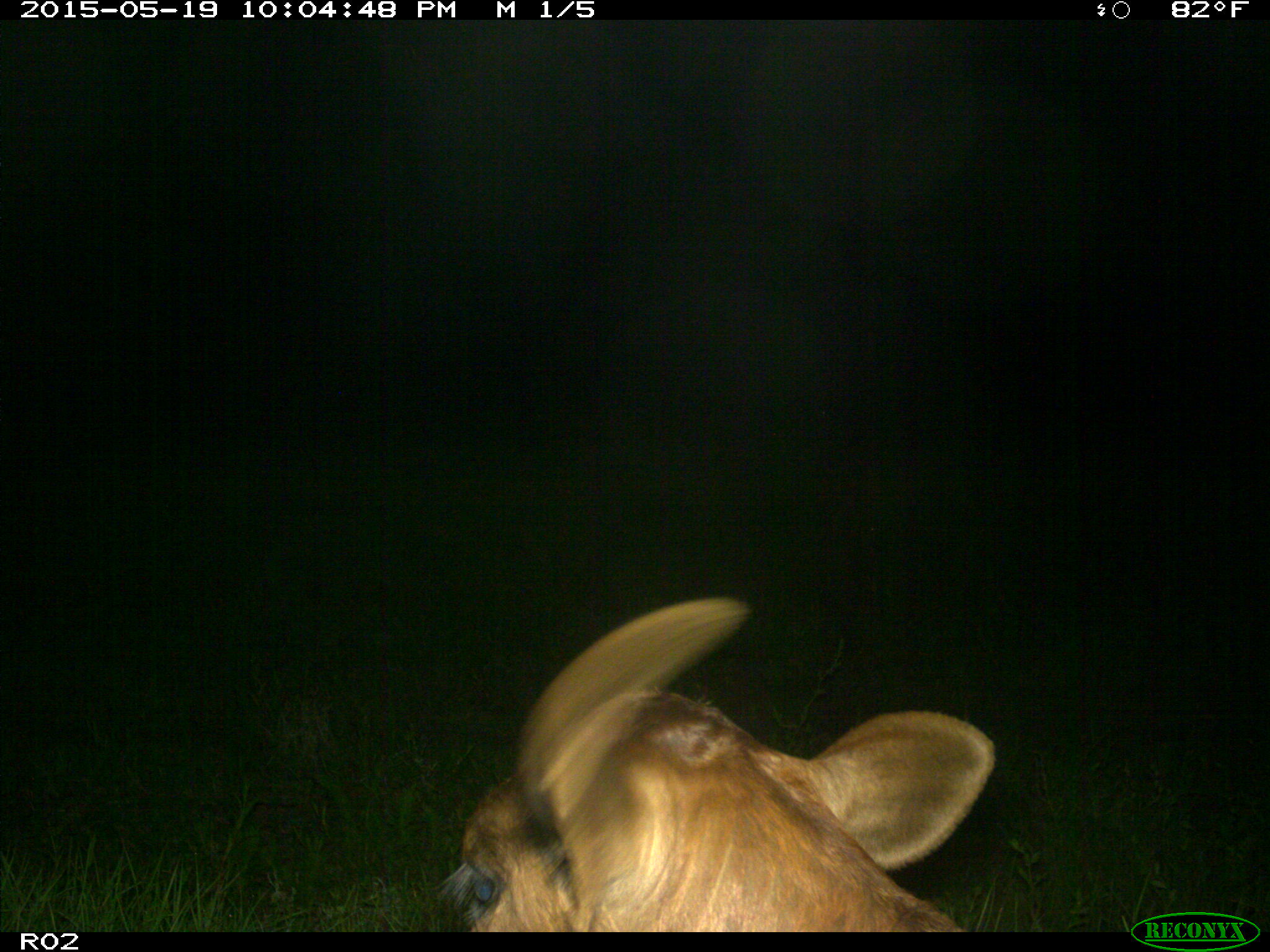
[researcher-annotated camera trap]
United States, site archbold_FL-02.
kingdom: Animalia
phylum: Chordata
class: Mammalia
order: Artiodactyla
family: Bovidae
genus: Bos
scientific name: Bos taurus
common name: domestic cow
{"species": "Bos taurus (domestic cow)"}